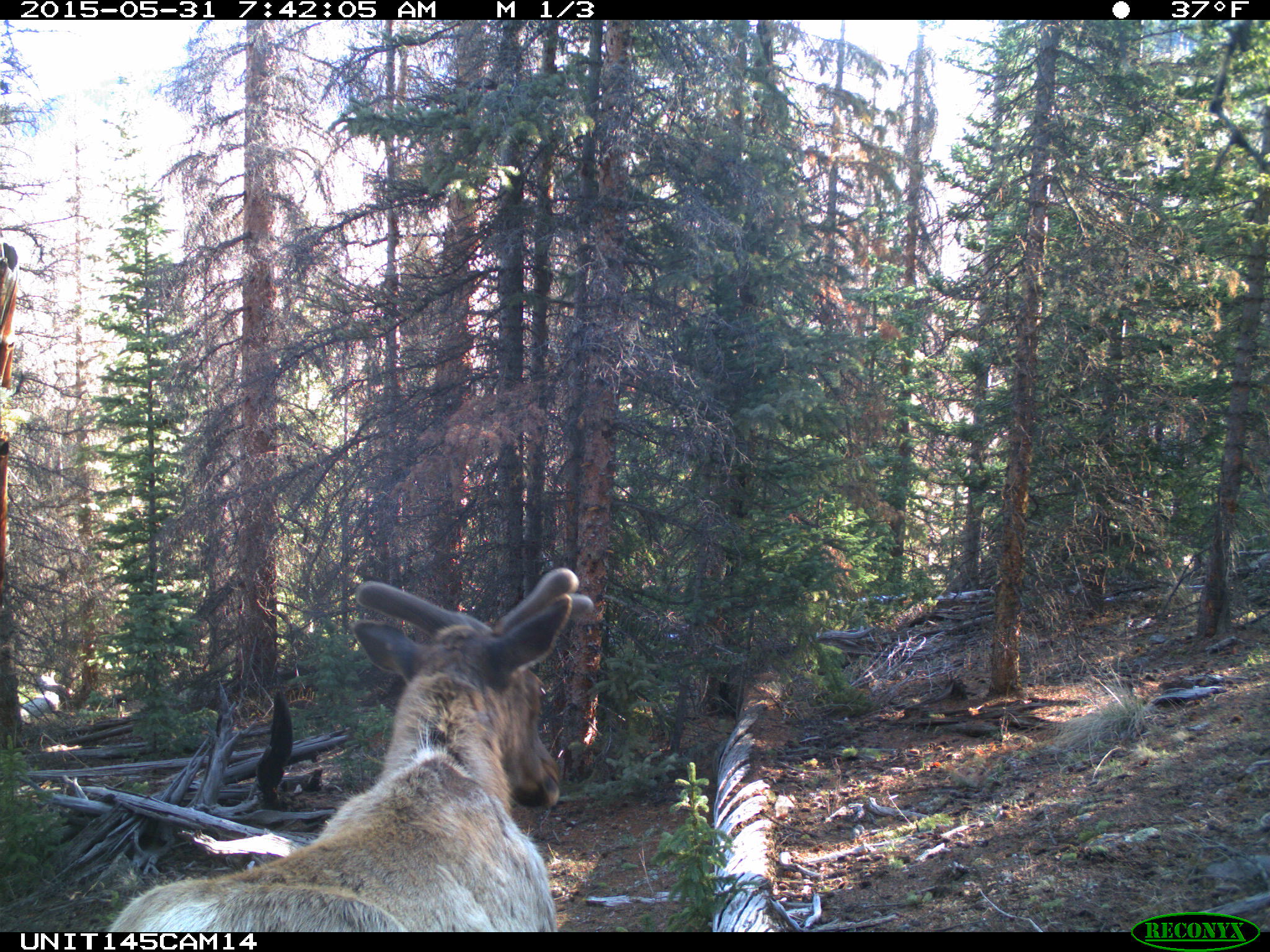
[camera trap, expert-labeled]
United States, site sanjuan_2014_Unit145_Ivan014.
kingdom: Animalia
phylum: Chordata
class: Mammalia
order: Artiodactyla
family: Cervidae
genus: Cervus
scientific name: Cervus elaphus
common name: red deer